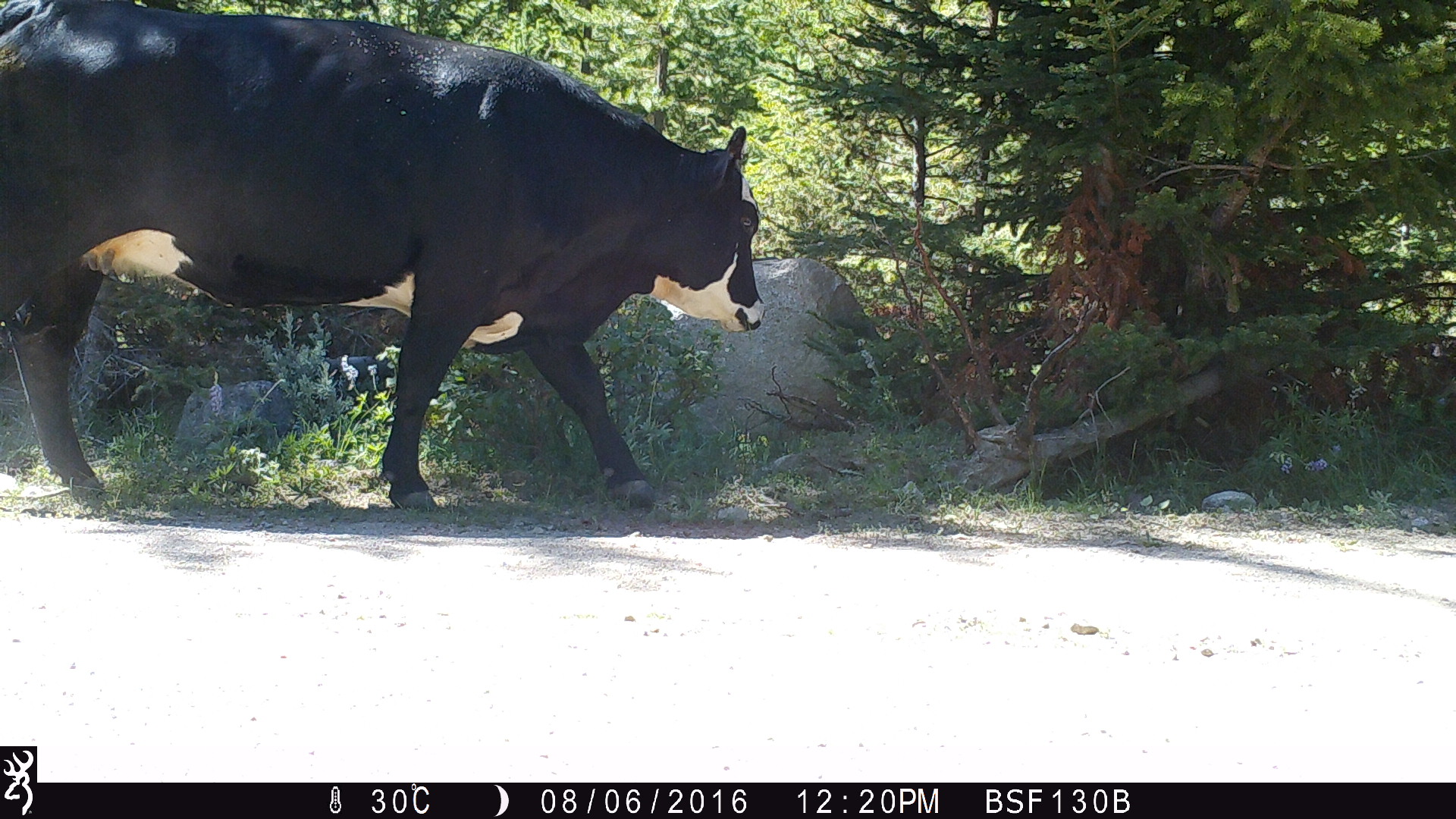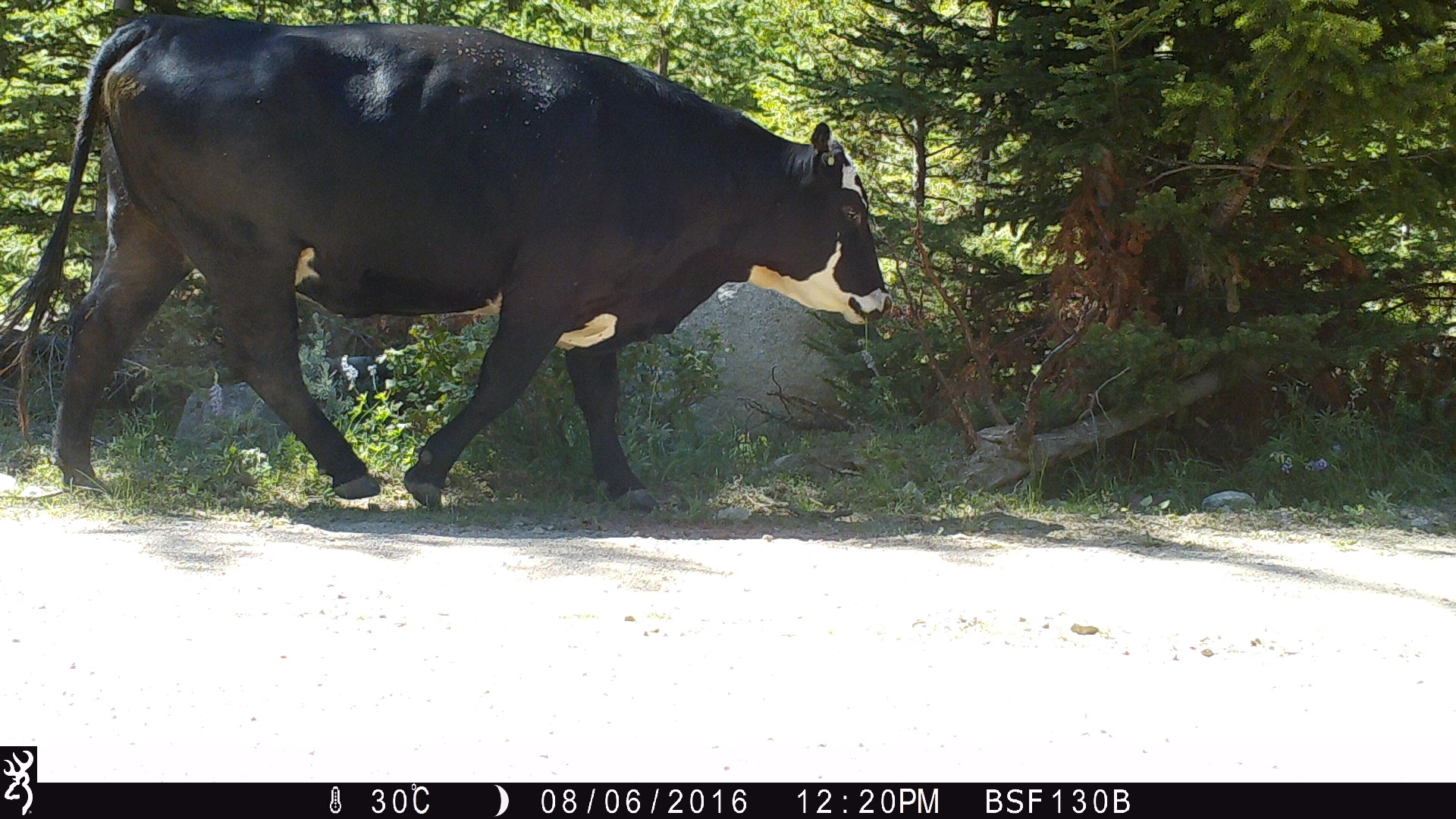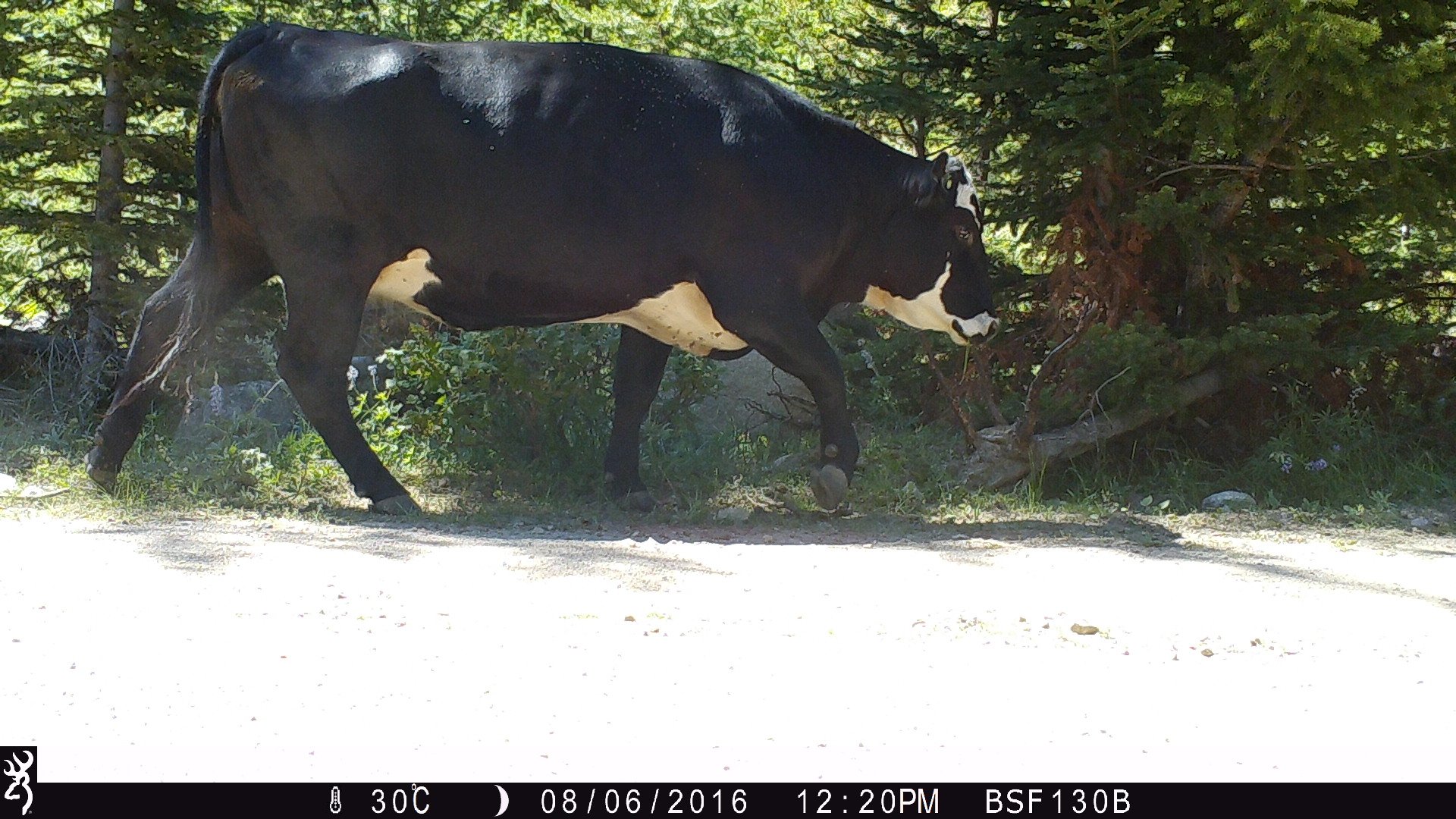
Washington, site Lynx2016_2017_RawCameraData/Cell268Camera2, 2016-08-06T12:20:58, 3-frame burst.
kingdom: Animalia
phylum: Chordata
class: Mammalia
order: Artiodactyla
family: Bovidae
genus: Bos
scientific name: Bos taurus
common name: domestic cattle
Domestic cattle (Bos taurus). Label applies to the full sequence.